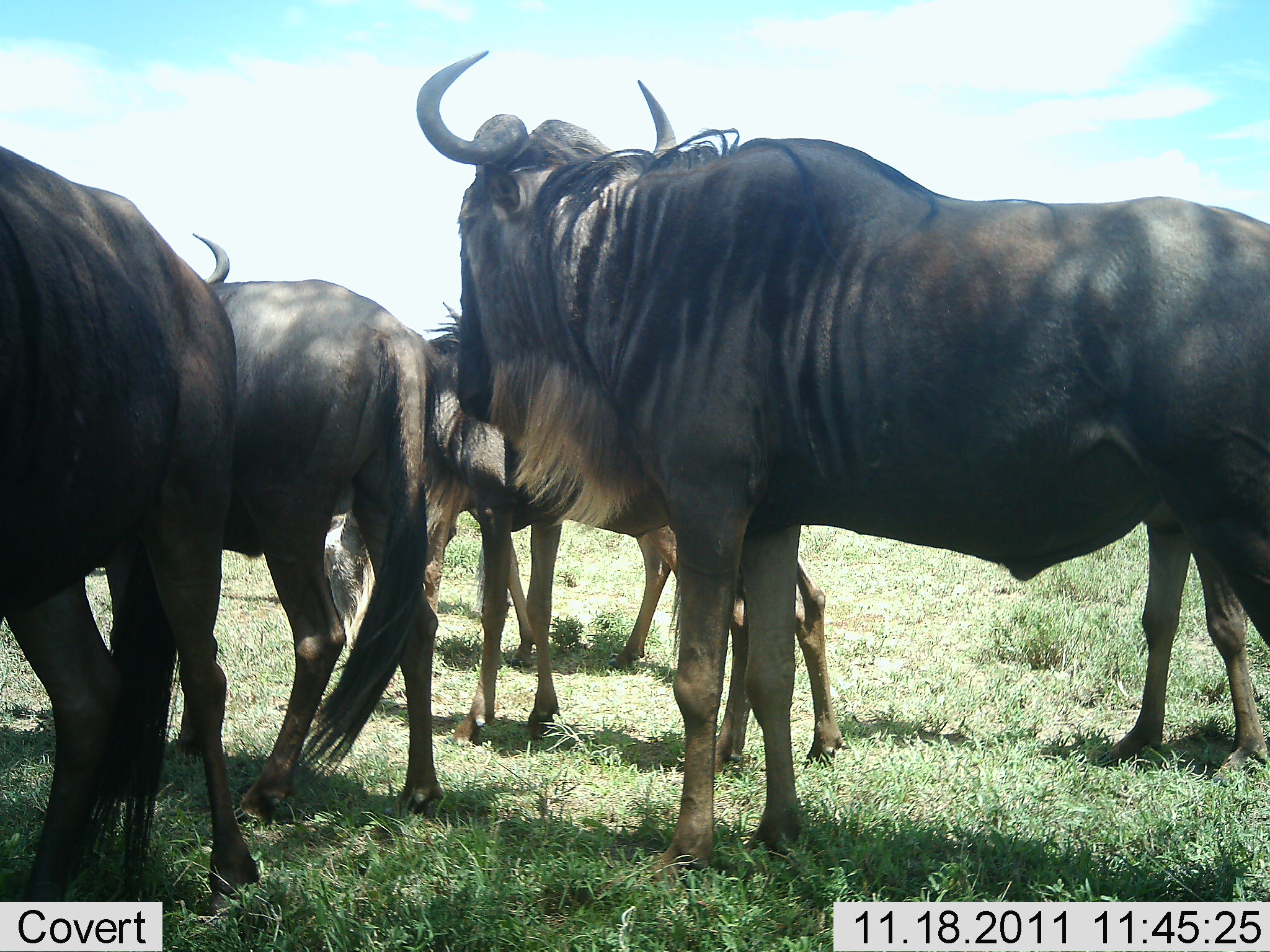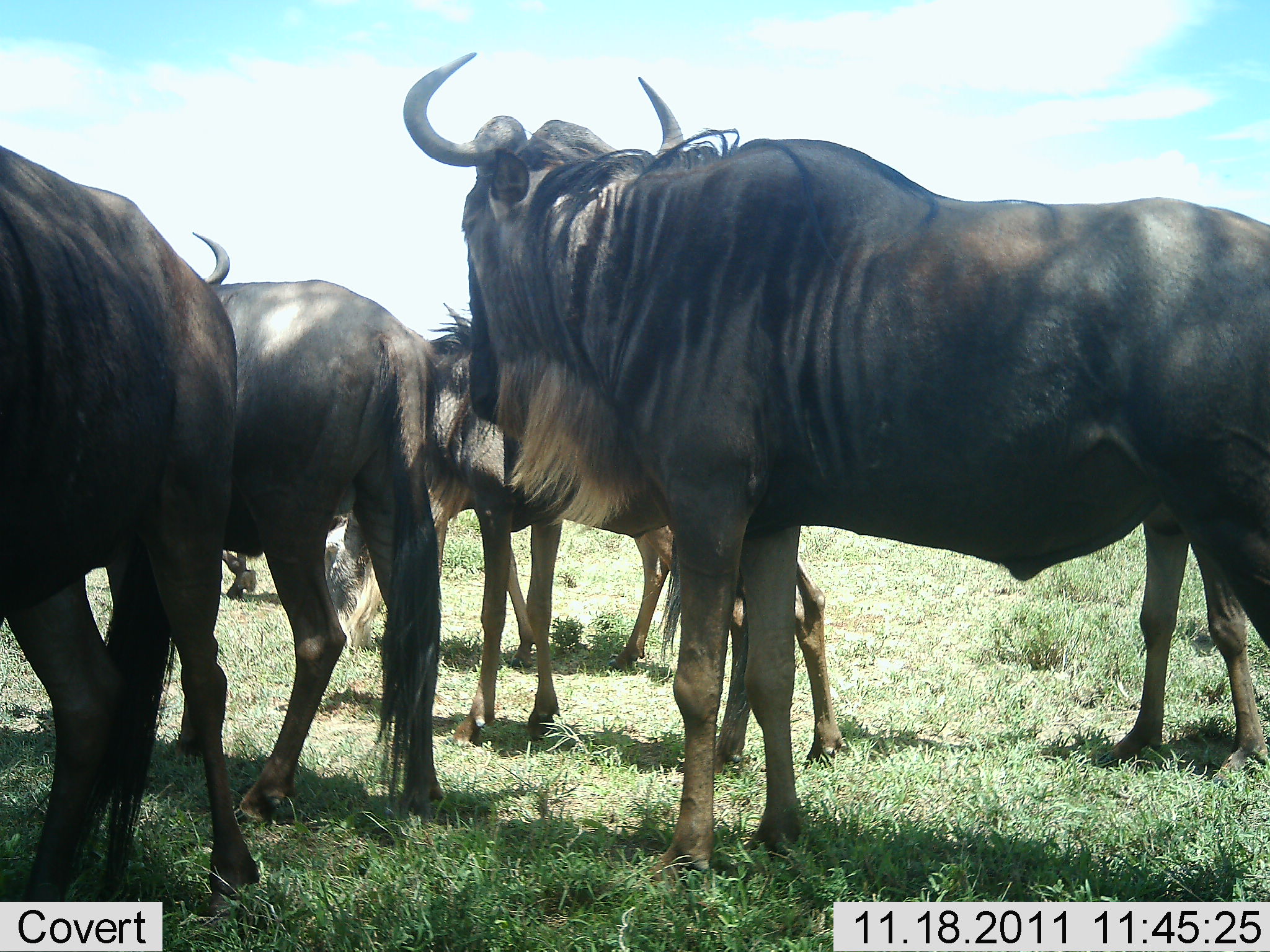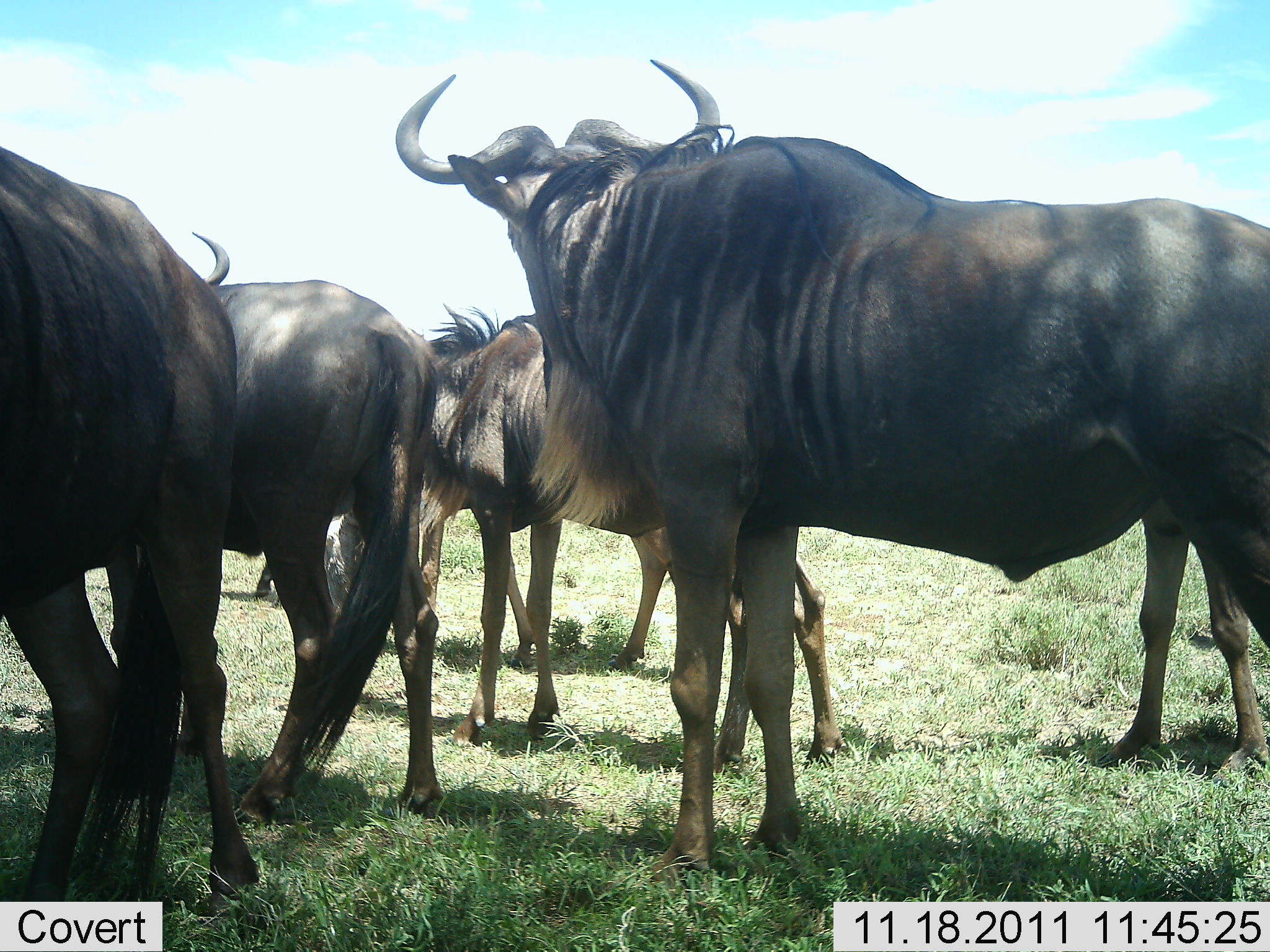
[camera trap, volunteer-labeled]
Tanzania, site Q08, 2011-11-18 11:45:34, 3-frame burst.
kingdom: Animalia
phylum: Chordata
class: Mammalia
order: Artiodactyla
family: Bovidae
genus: Connochaetes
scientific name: Connochaetes taurinus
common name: blue wildebeest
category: wildebeest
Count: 5.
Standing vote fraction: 100%.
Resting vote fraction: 6%.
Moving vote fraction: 11%.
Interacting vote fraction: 0%.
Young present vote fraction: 0%.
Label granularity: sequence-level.